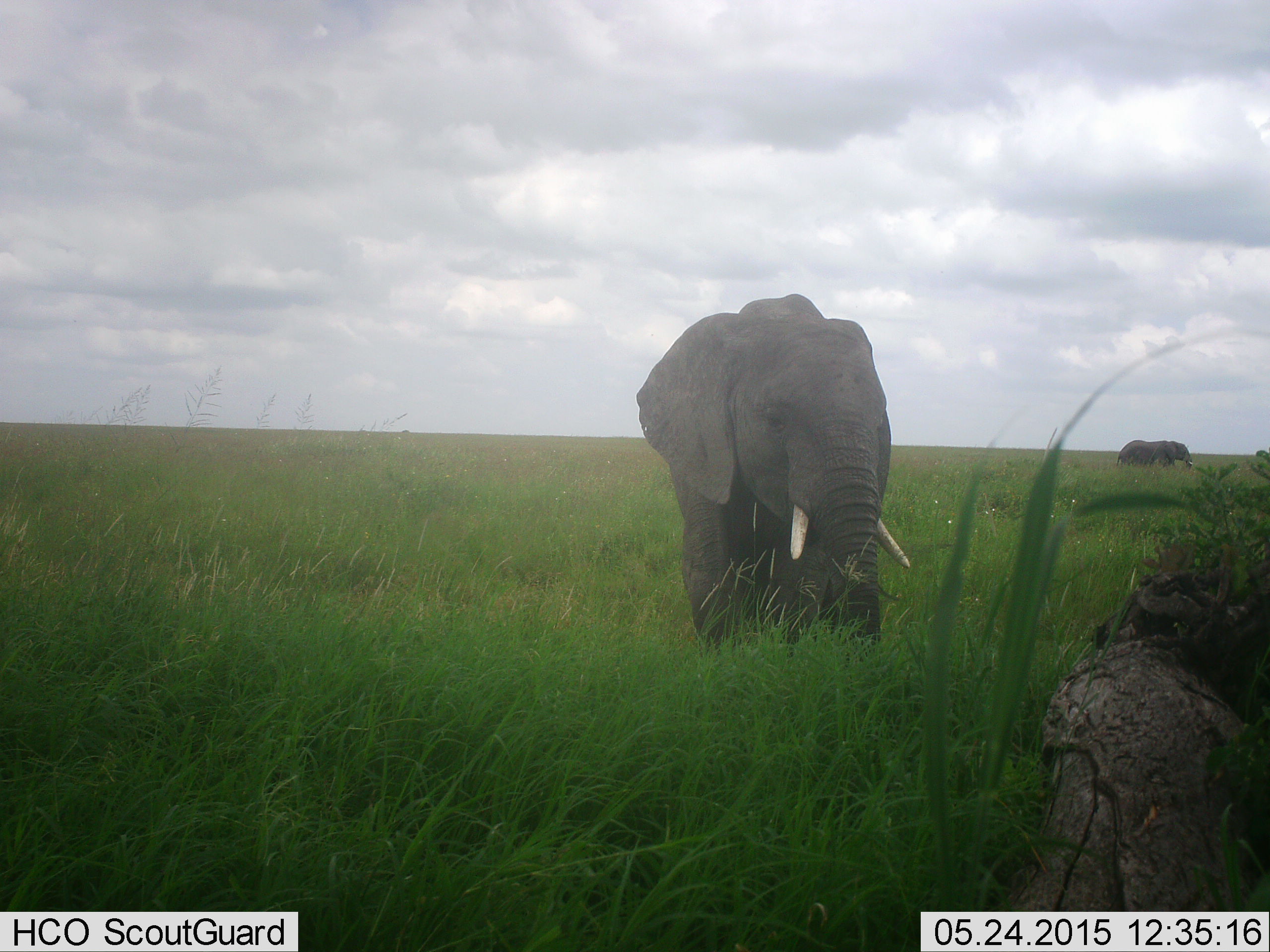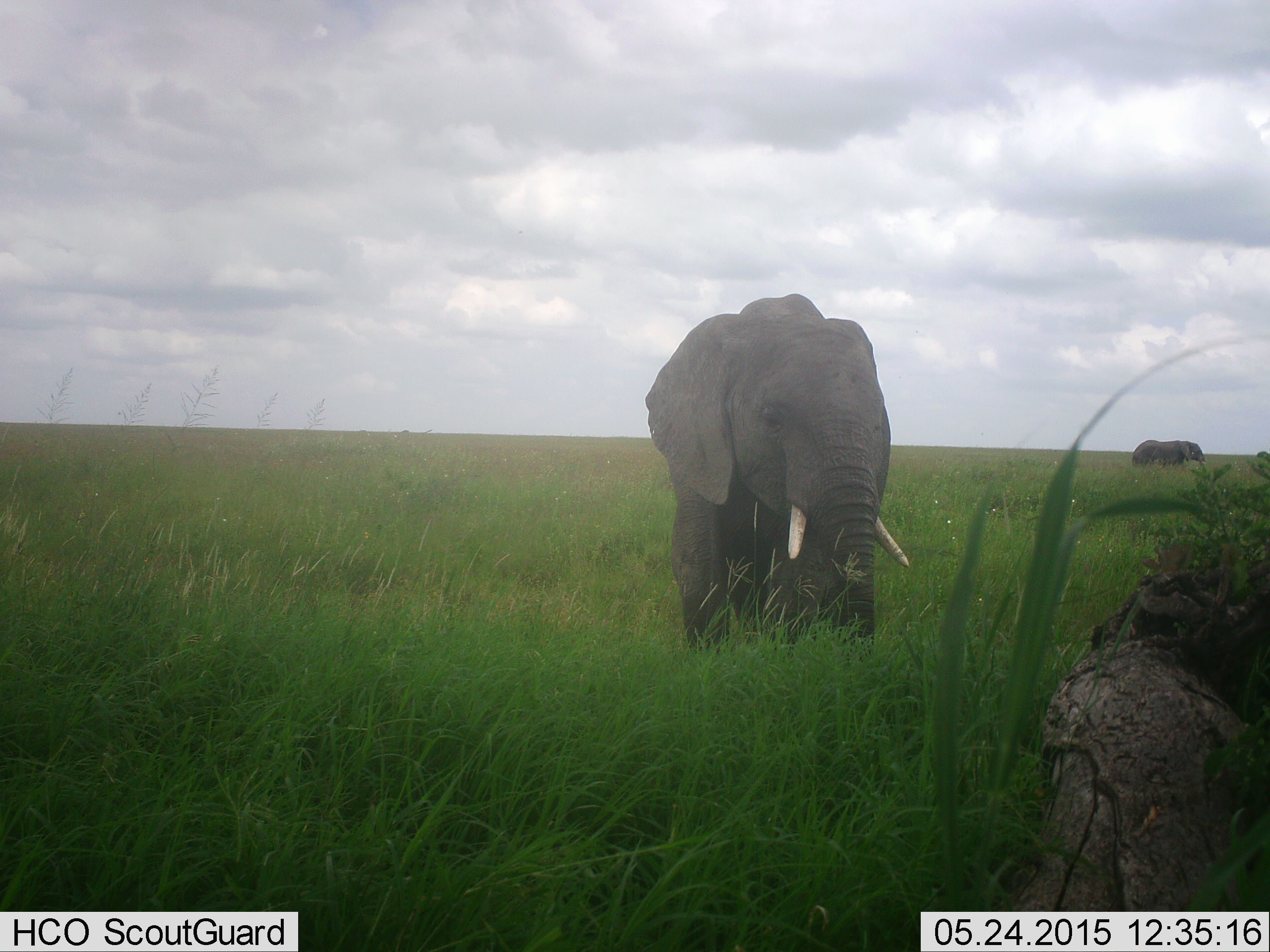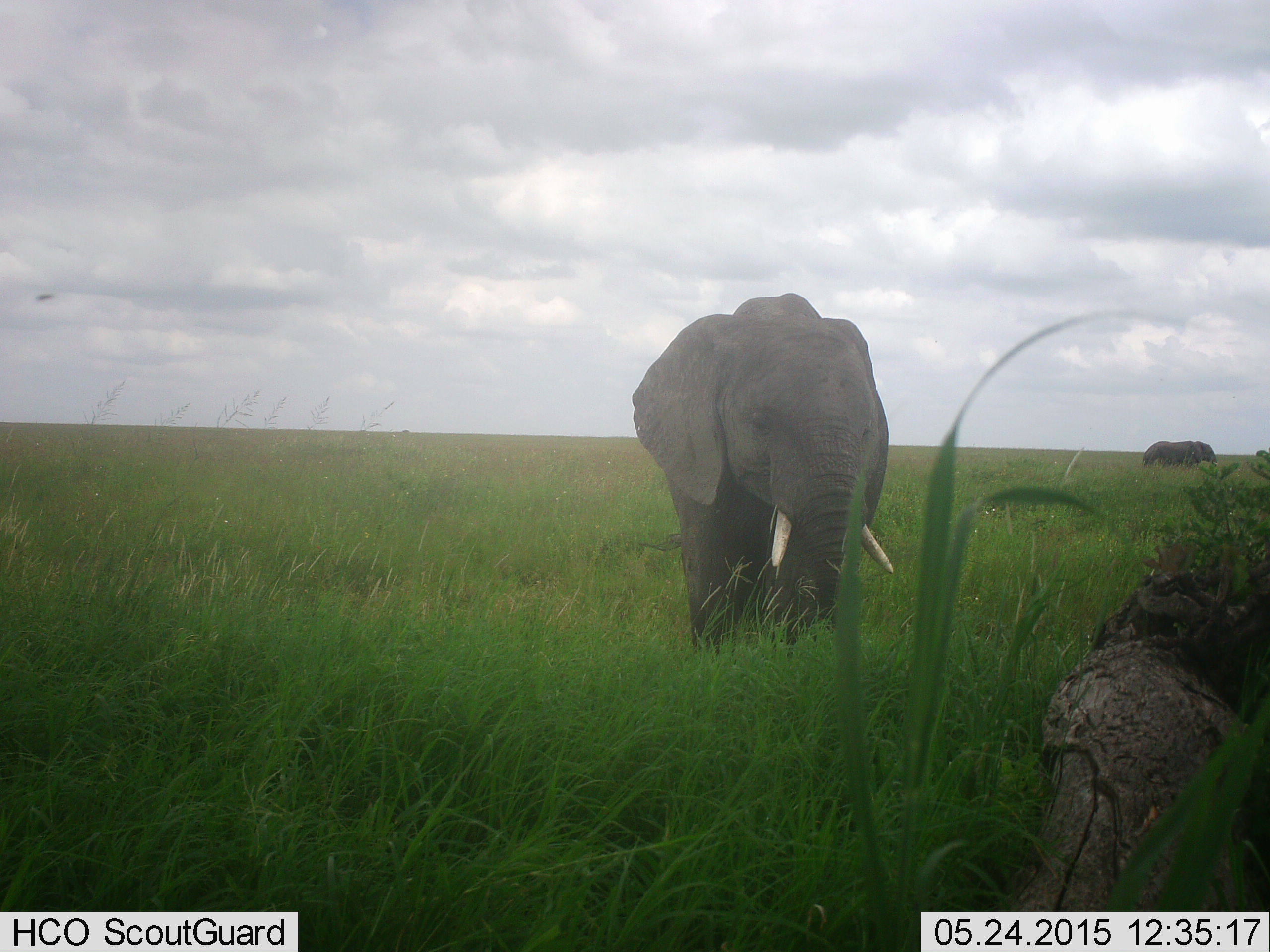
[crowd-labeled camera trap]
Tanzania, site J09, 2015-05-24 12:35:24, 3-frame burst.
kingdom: Animalia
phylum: Chordata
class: Mammalia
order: Proboscidea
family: Elephantidae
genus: Loxodonta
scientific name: Loxodonta africana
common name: african bush elephant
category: elephant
Elephant (african bush elephant) (Loxodonta africana), count 2. Behavior (volunteer vote fractions): standing 70%, resting 0%, moving 50%, interacting 0%. Young present (vote fraction): 0%. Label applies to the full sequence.